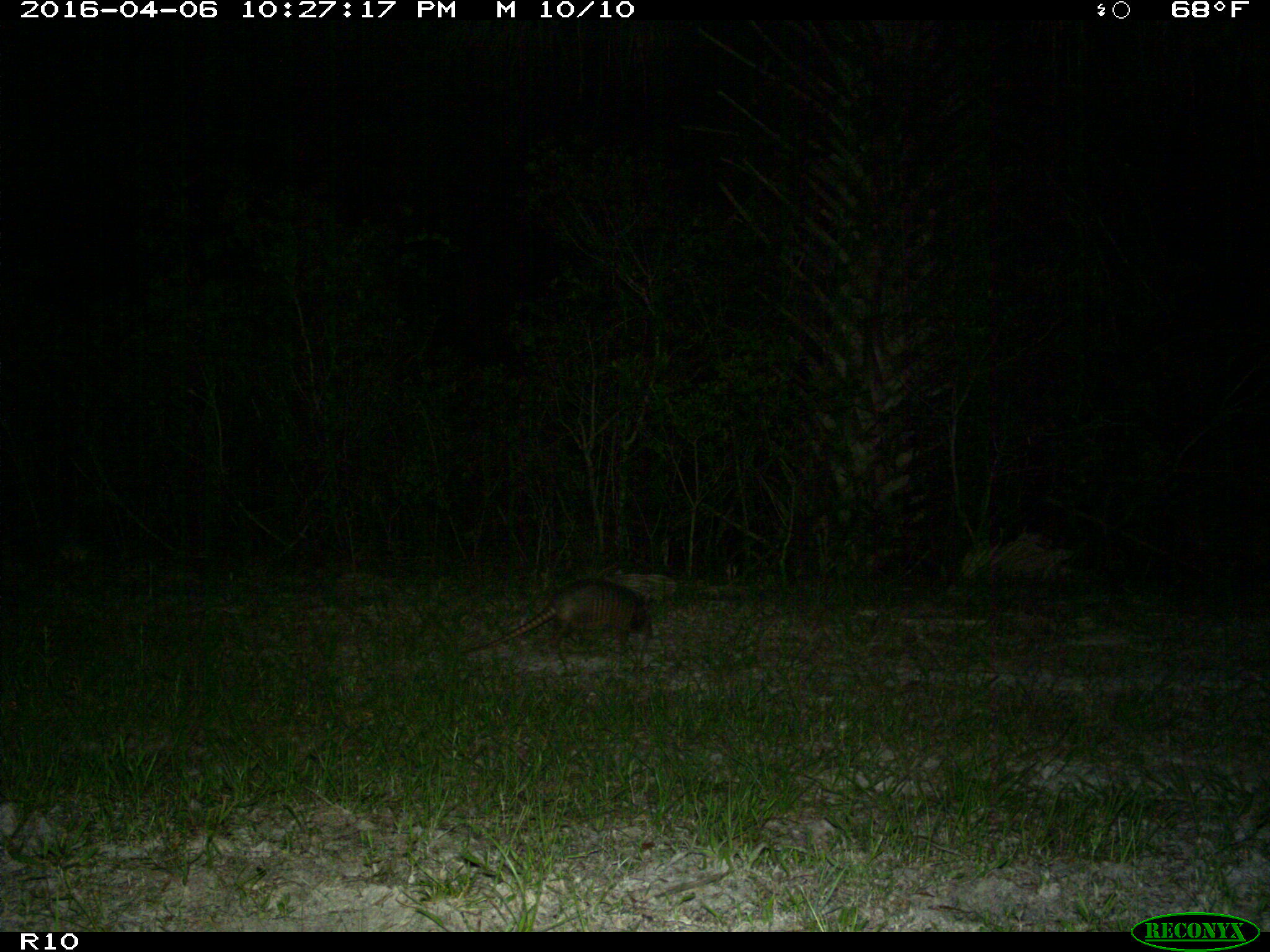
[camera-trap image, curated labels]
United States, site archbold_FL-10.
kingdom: Animalia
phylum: Chordata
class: Mammalia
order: Cingulata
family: Dasypodidae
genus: Dasypus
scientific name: Dasypus novemcinctus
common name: nine-banded armadillo